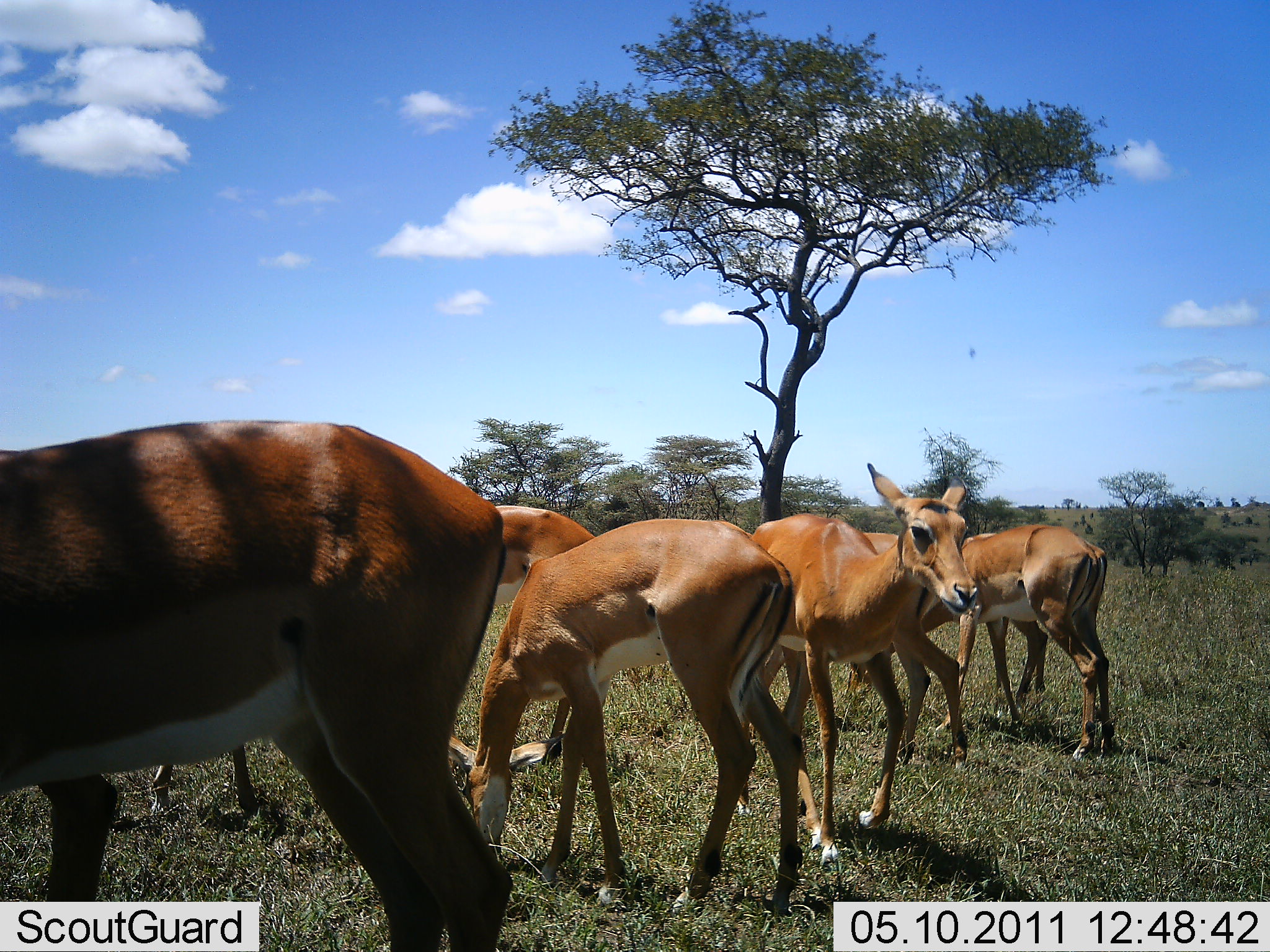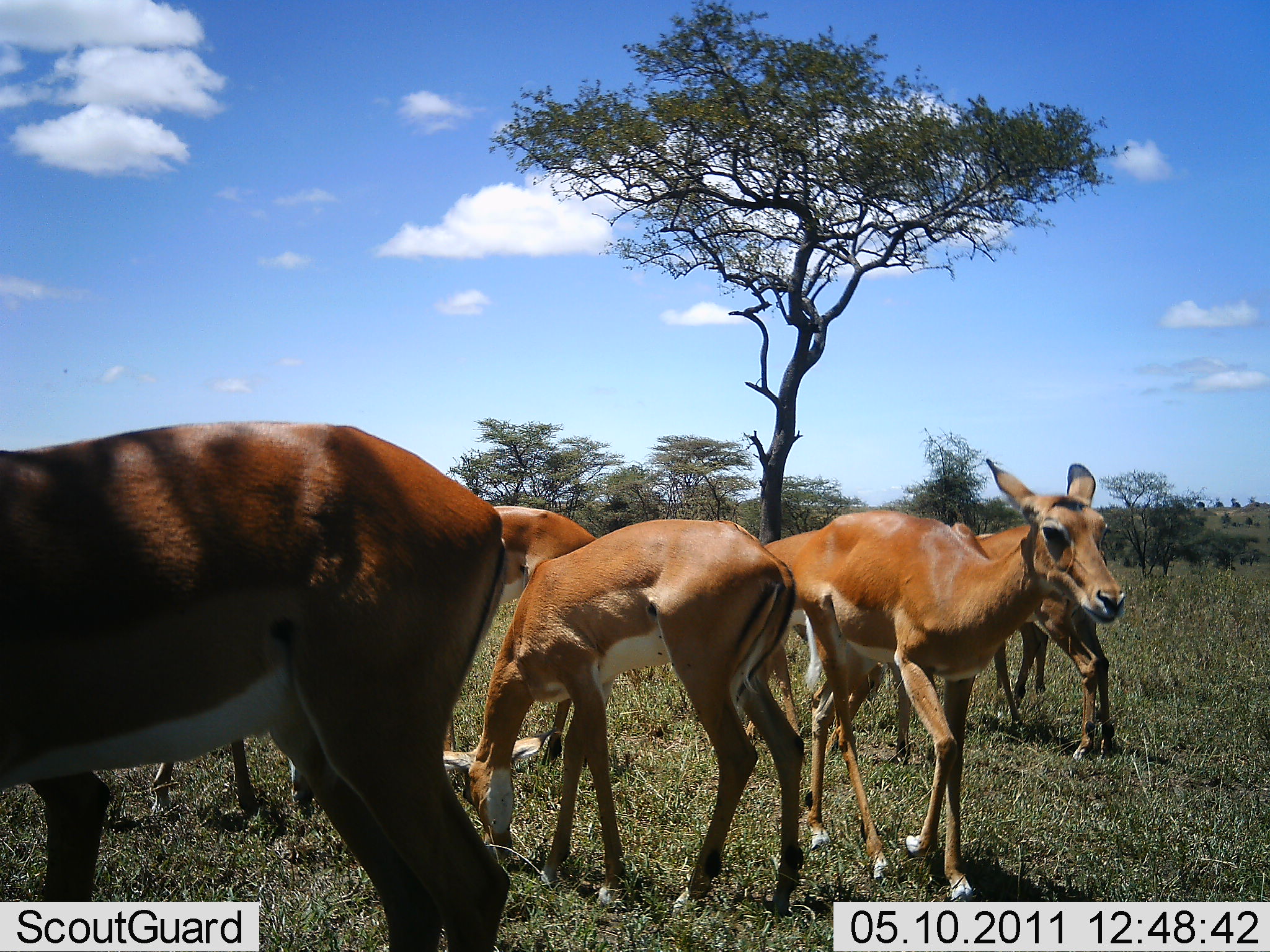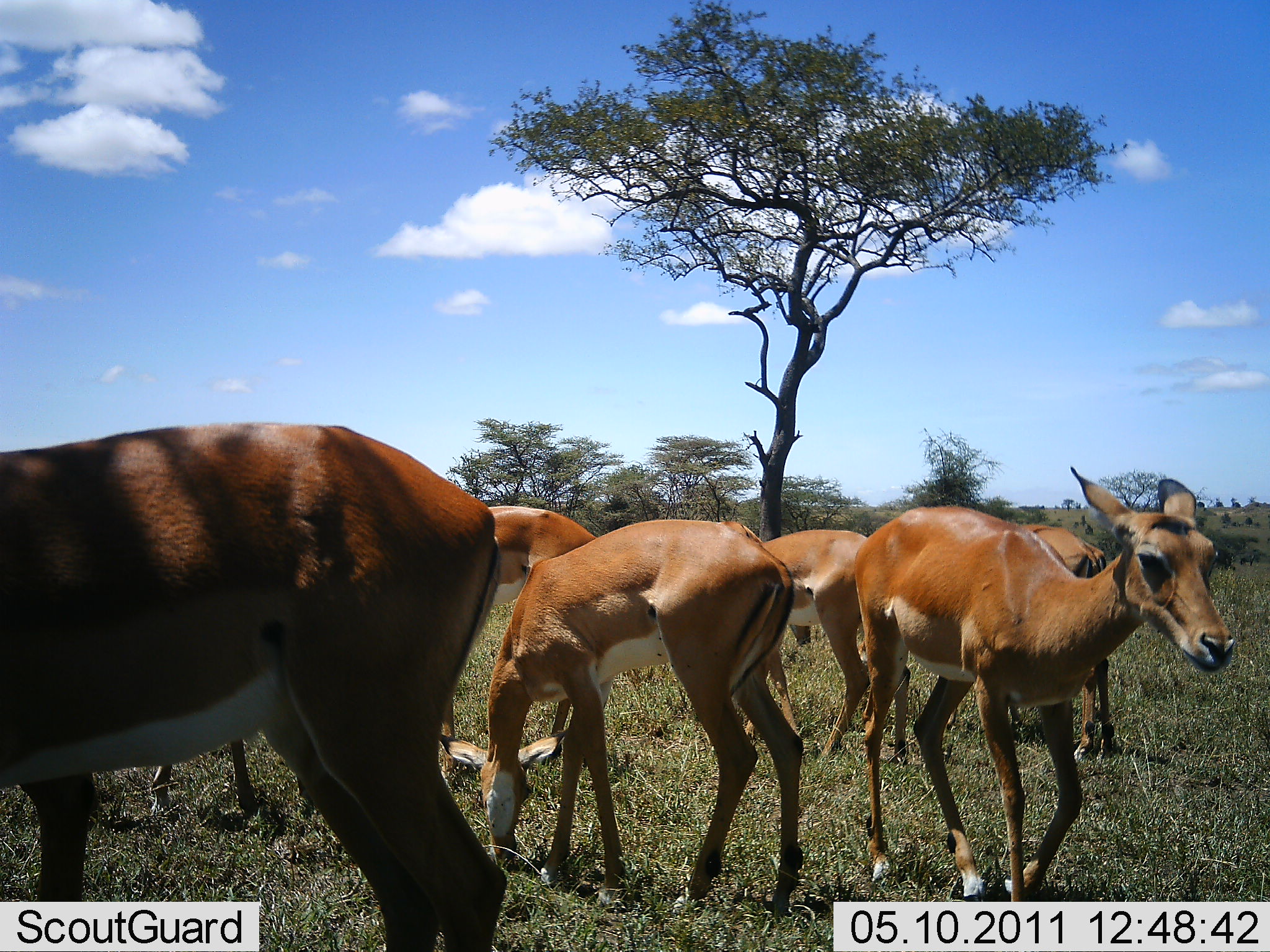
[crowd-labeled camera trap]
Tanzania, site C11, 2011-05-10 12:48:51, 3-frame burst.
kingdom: Animalia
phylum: Chordata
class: Mammalia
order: Artiodactyla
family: Bovidae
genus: Nanger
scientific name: Nanger granti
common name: grant's gazelle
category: gazellegrants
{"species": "gazellegrants (grant's gazelle) (Nanger granti)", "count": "6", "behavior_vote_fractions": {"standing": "89%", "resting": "0%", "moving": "33%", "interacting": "0%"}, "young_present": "11%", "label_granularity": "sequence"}